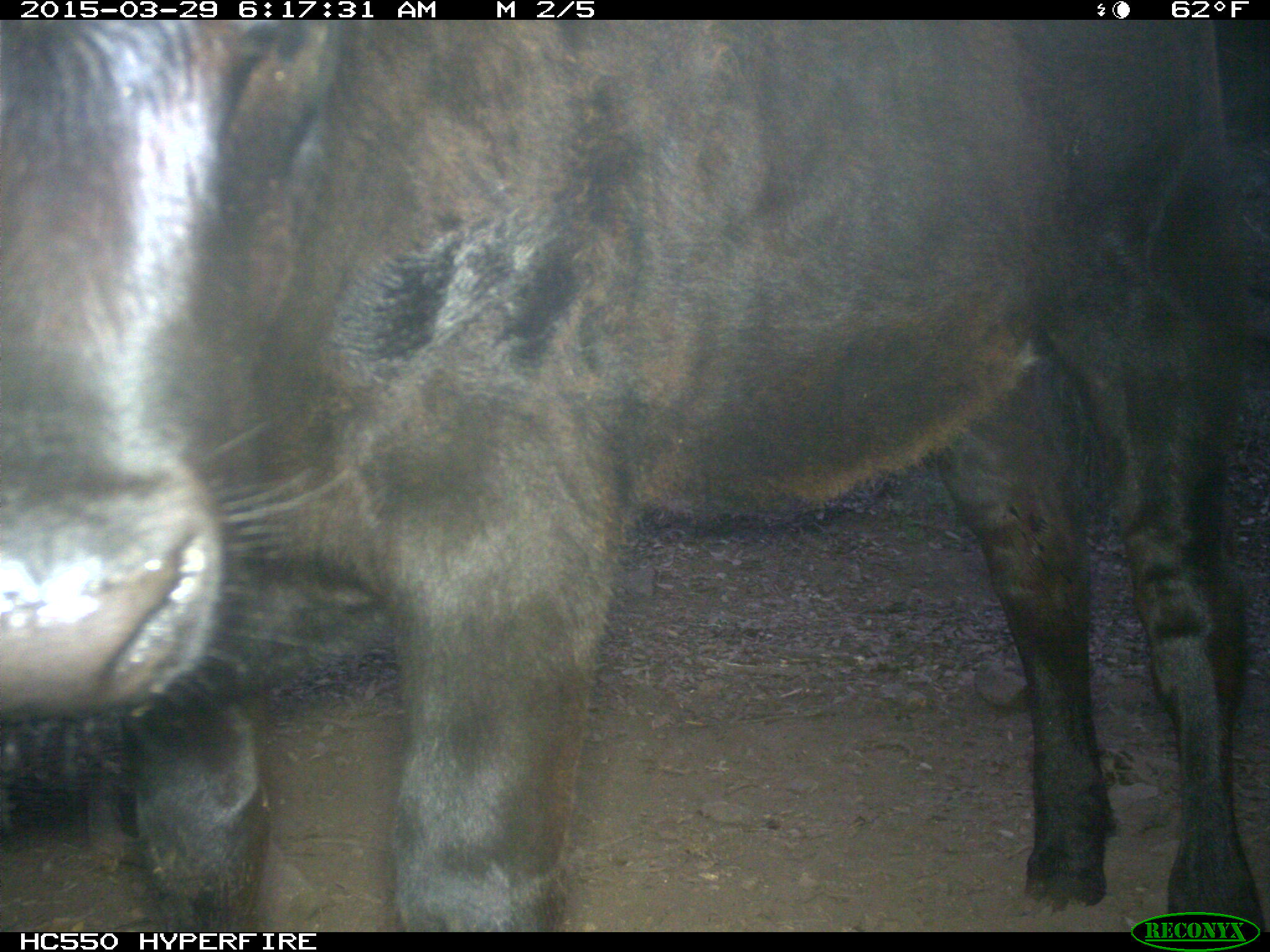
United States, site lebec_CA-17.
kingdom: Animalia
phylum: Chordata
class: Mammalia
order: Artiodactyla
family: Bovidae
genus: Bos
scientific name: Bos taurus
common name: domestic cow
Bos taurus (domestic cow).